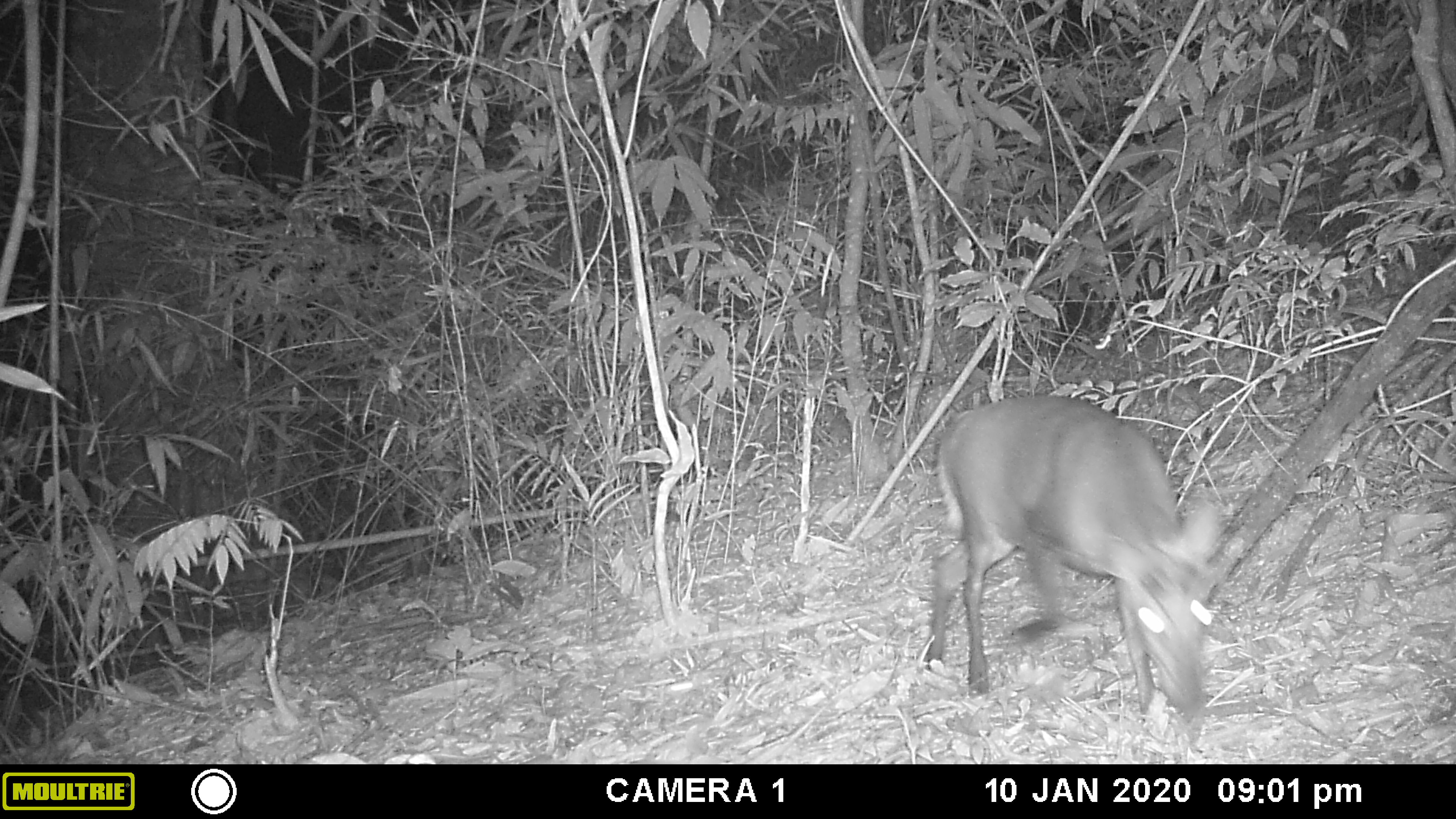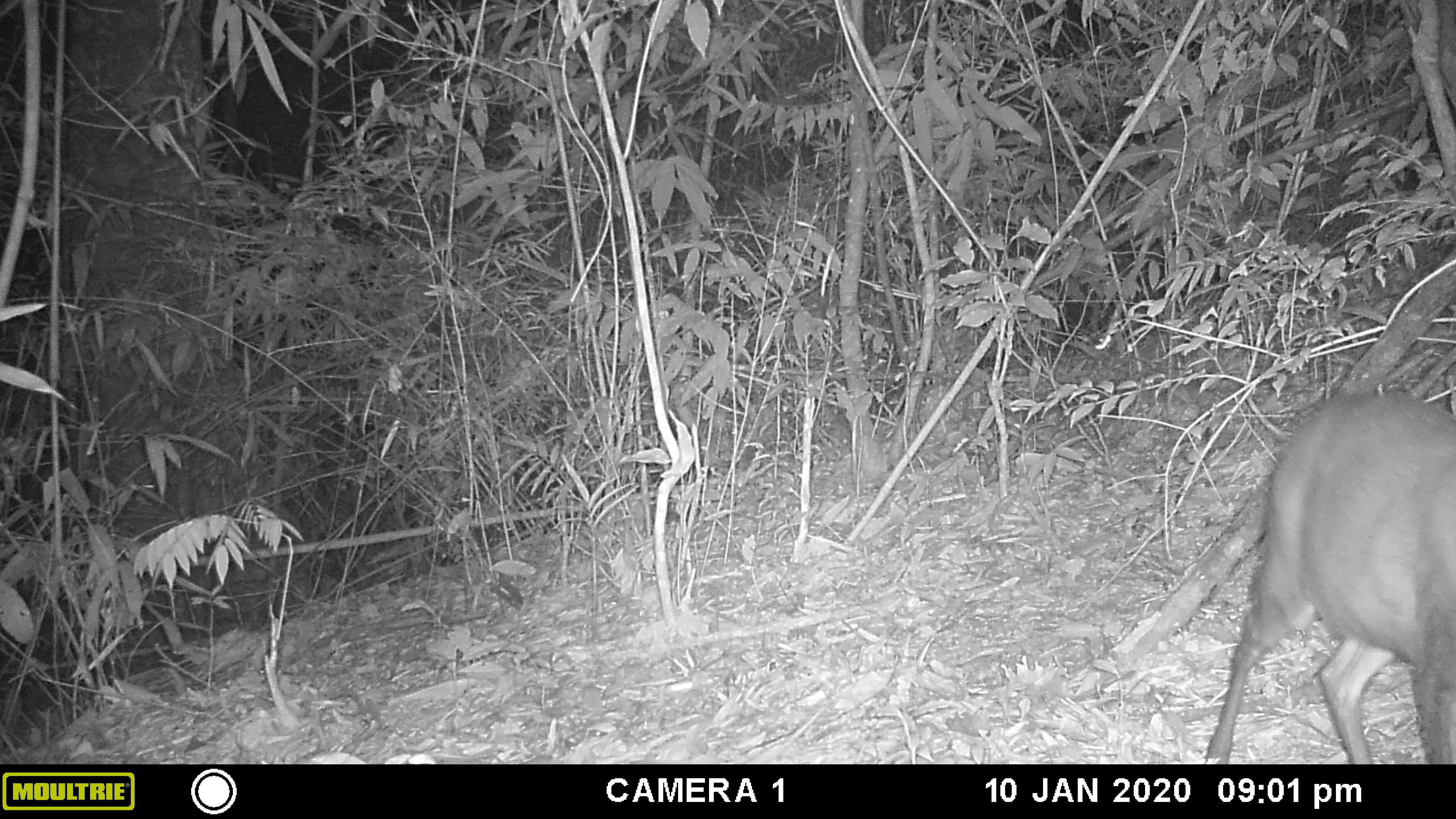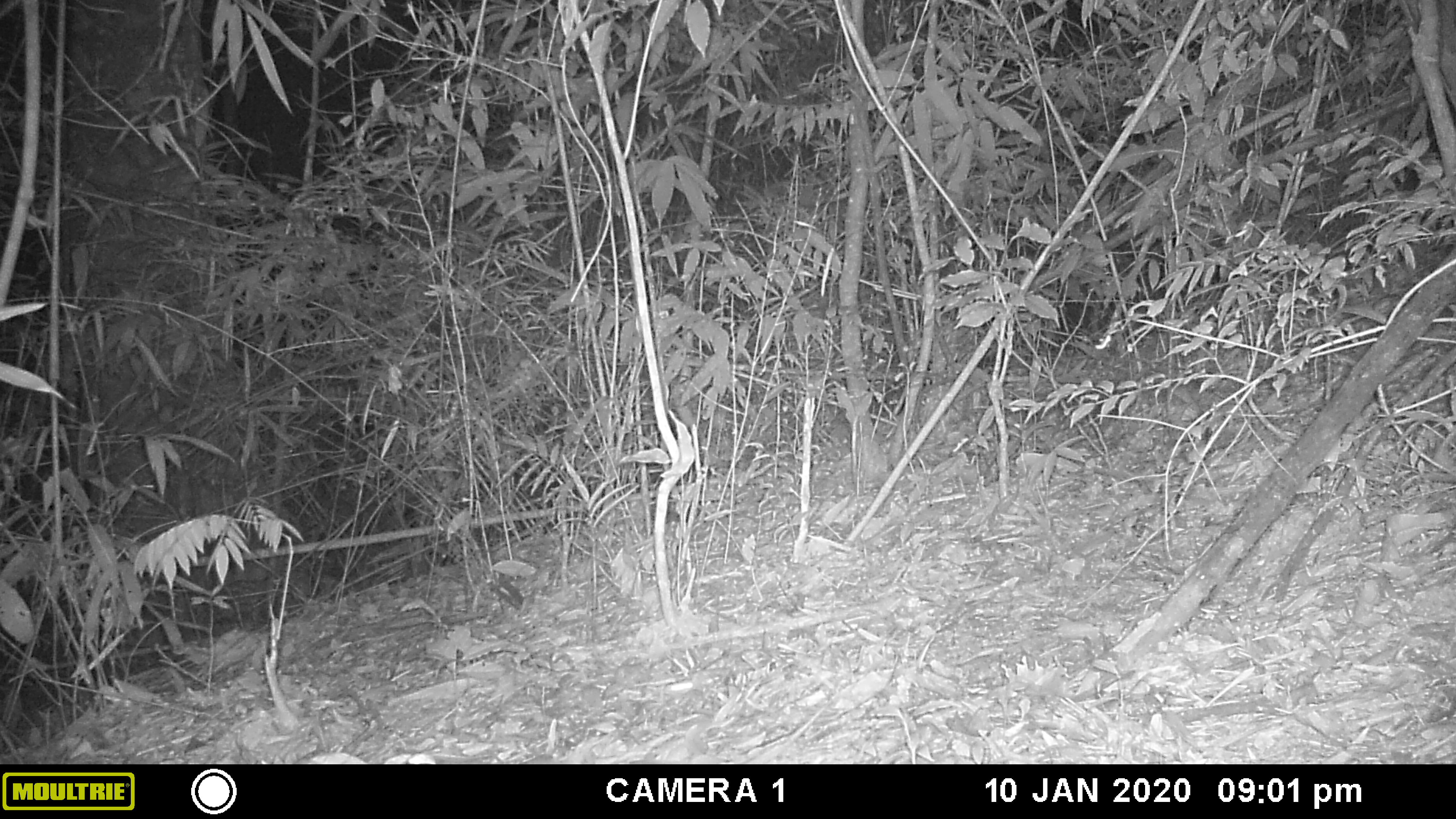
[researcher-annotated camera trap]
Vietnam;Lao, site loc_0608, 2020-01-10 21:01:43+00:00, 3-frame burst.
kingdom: Animalia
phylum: Chordata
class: Mammalia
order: Artiodactyla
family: Cervidae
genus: Muntiacus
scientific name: Muntiacus rooseveltorum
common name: roosevelt's muntjac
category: roosevelts muntjac group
Roosevelts muntjac group (roosevelt's muntjac) (Muntiacus rooseveltorum). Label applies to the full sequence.